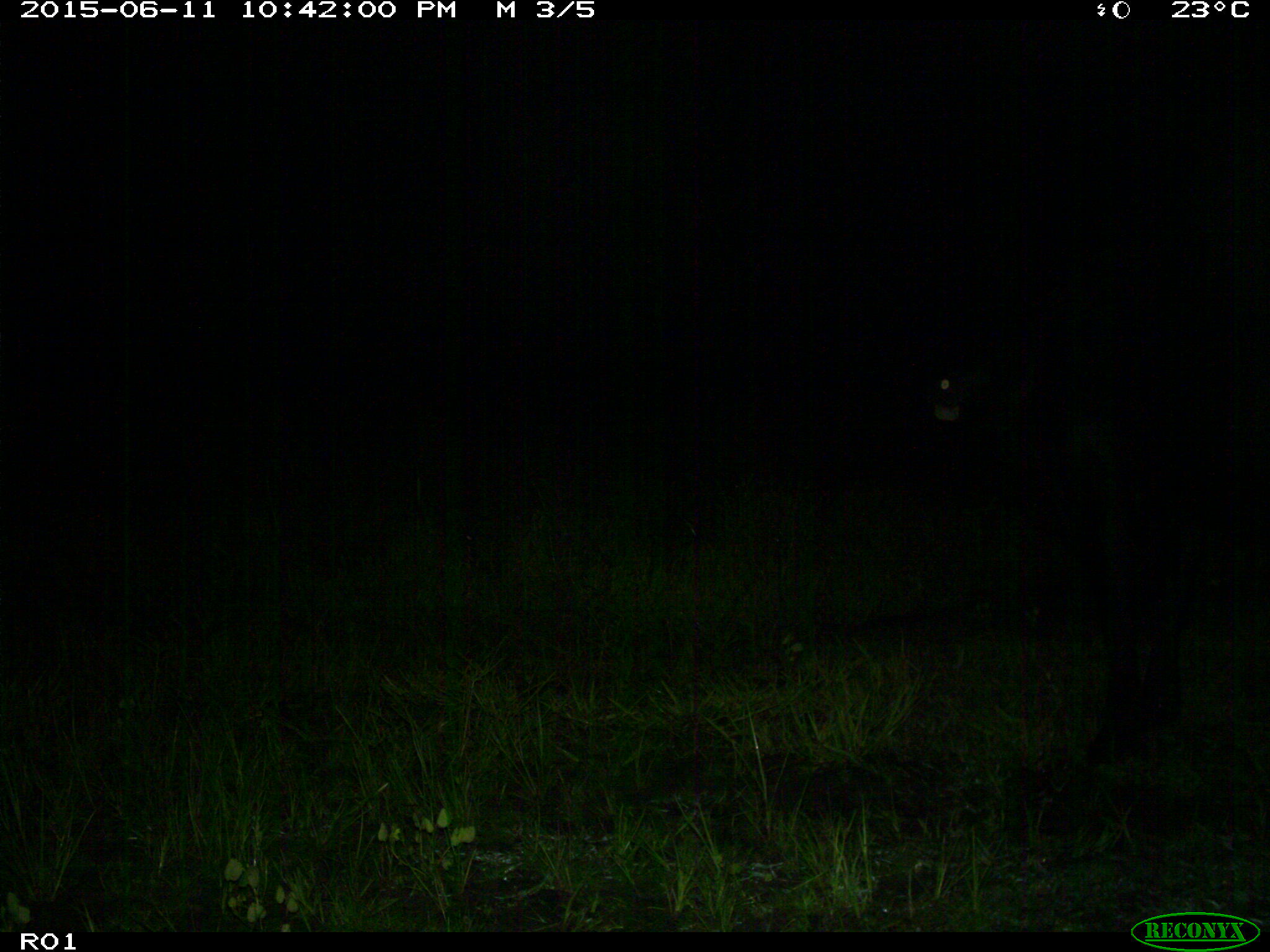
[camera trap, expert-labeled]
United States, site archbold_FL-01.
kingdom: Animalia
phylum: Chordata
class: Mammalia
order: Artiodactyla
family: Bovidae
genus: Bos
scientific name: Bos taurus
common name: domestic cow